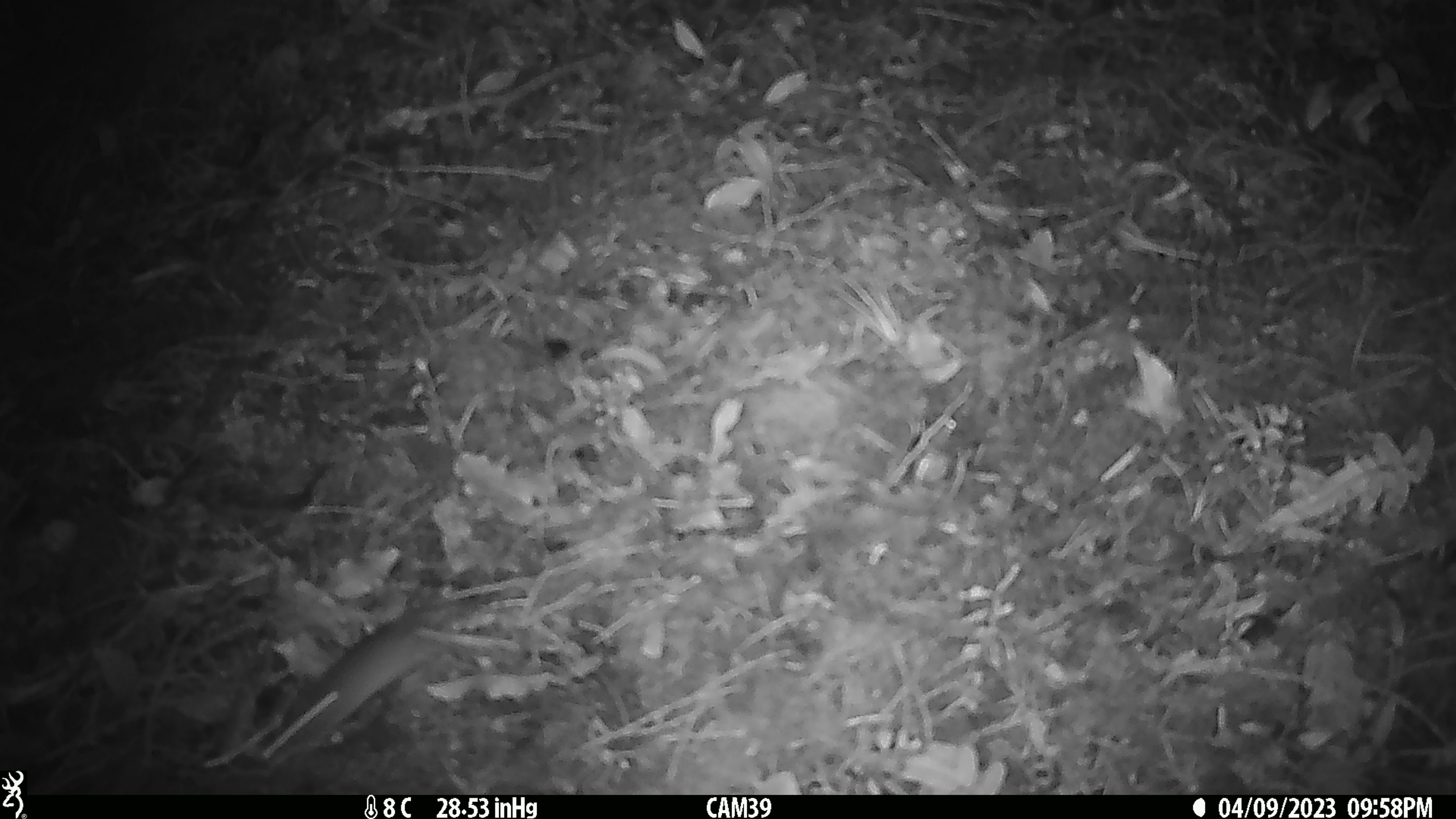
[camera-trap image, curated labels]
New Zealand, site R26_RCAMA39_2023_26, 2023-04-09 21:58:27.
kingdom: Animalia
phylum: Chordata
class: Mammalia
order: Rodentia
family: Muridae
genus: Mus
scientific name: Mus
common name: mouse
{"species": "mouse (Mus)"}